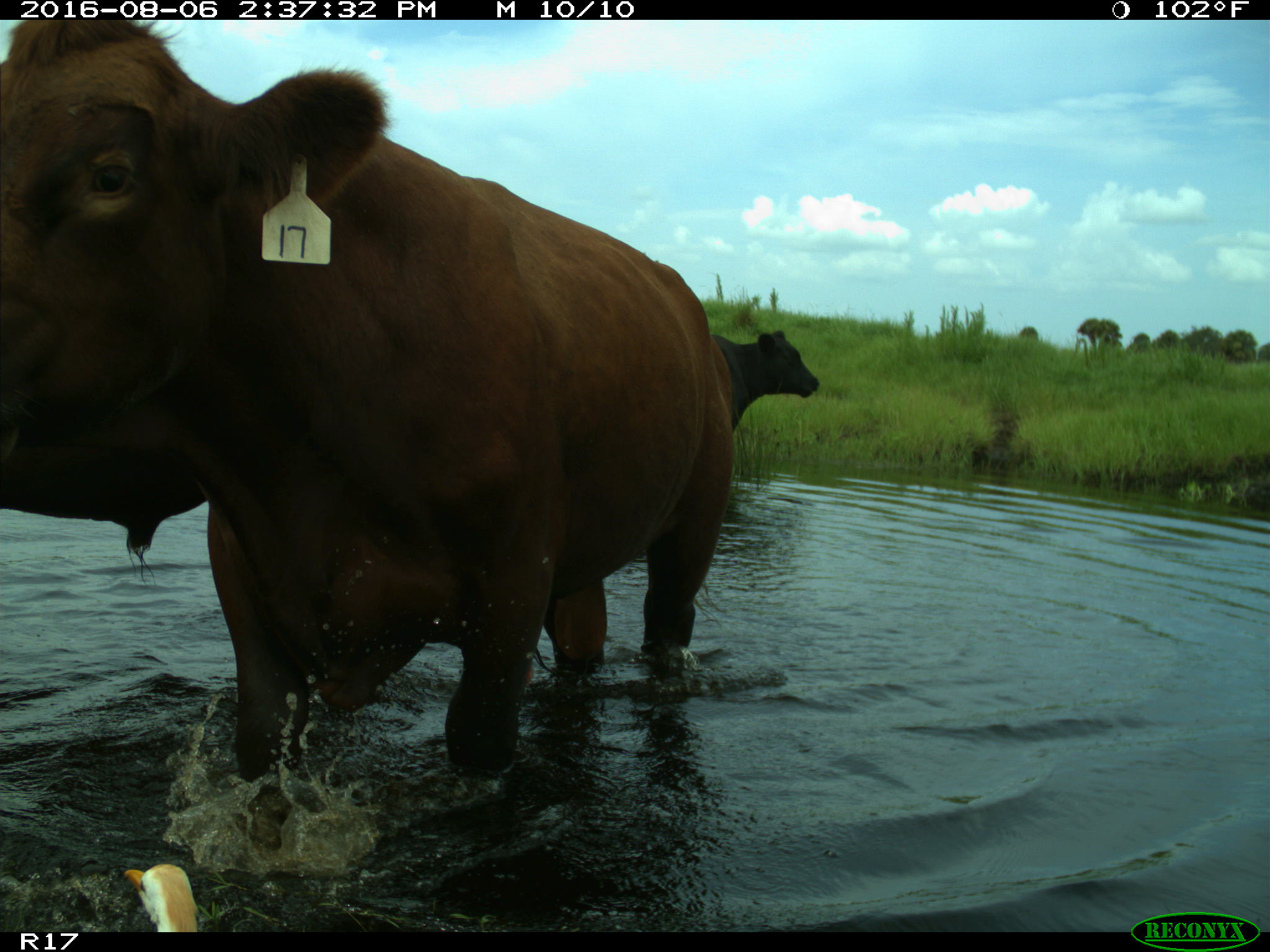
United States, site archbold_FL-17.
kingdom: Animalia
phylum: Chordata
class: Mammalia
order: Artiodactyla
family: Bovidae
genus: Bos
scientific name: Bos taurus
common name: domestic cow